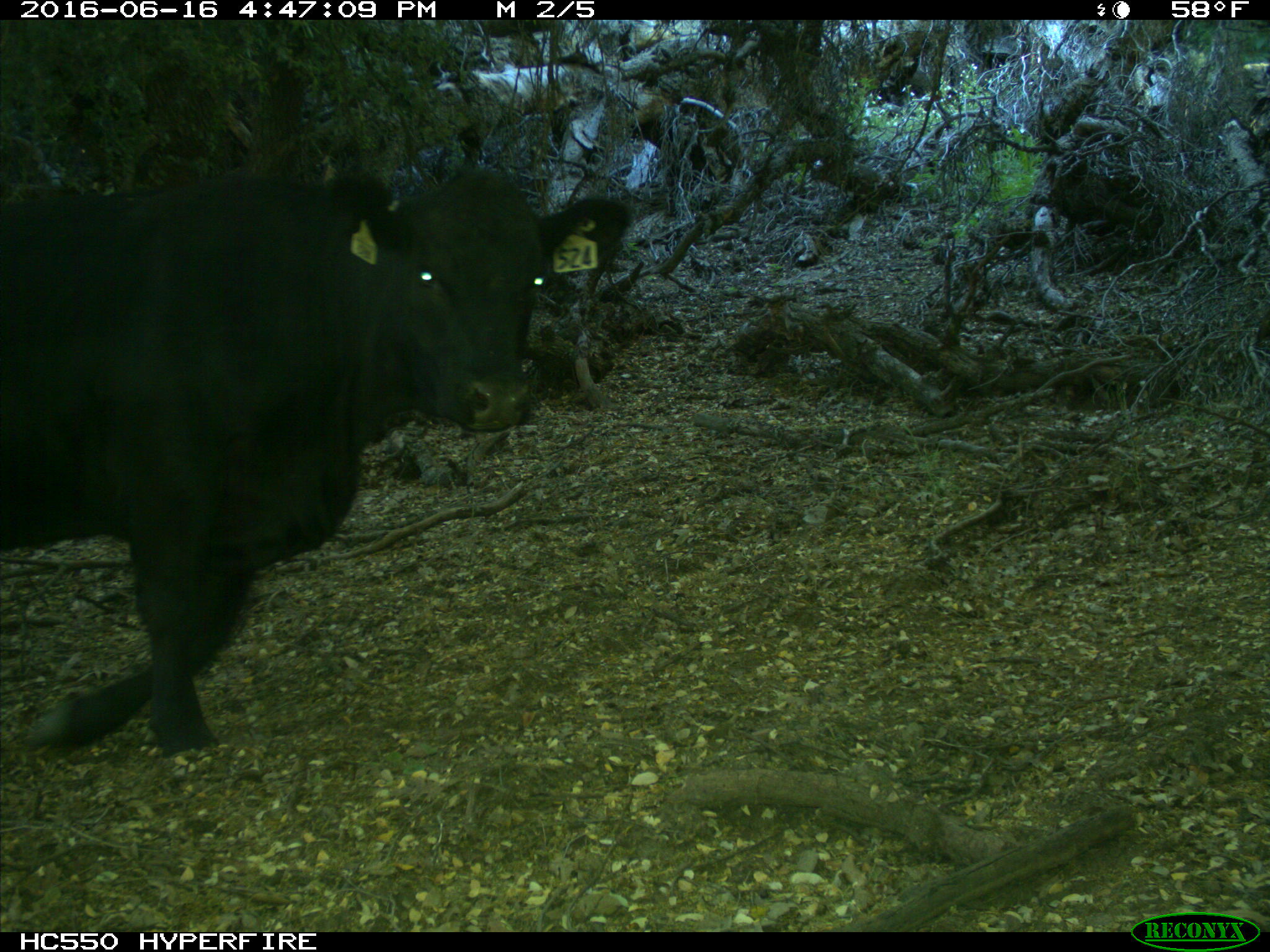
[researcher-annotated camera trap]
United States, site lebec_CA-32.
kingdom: Animalia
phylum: Chordata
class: Mammalia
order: Artiodactyla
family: Bovidae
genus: Bos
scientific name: Bos taurus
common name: domestic cow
Bos taurus (domestic cow).